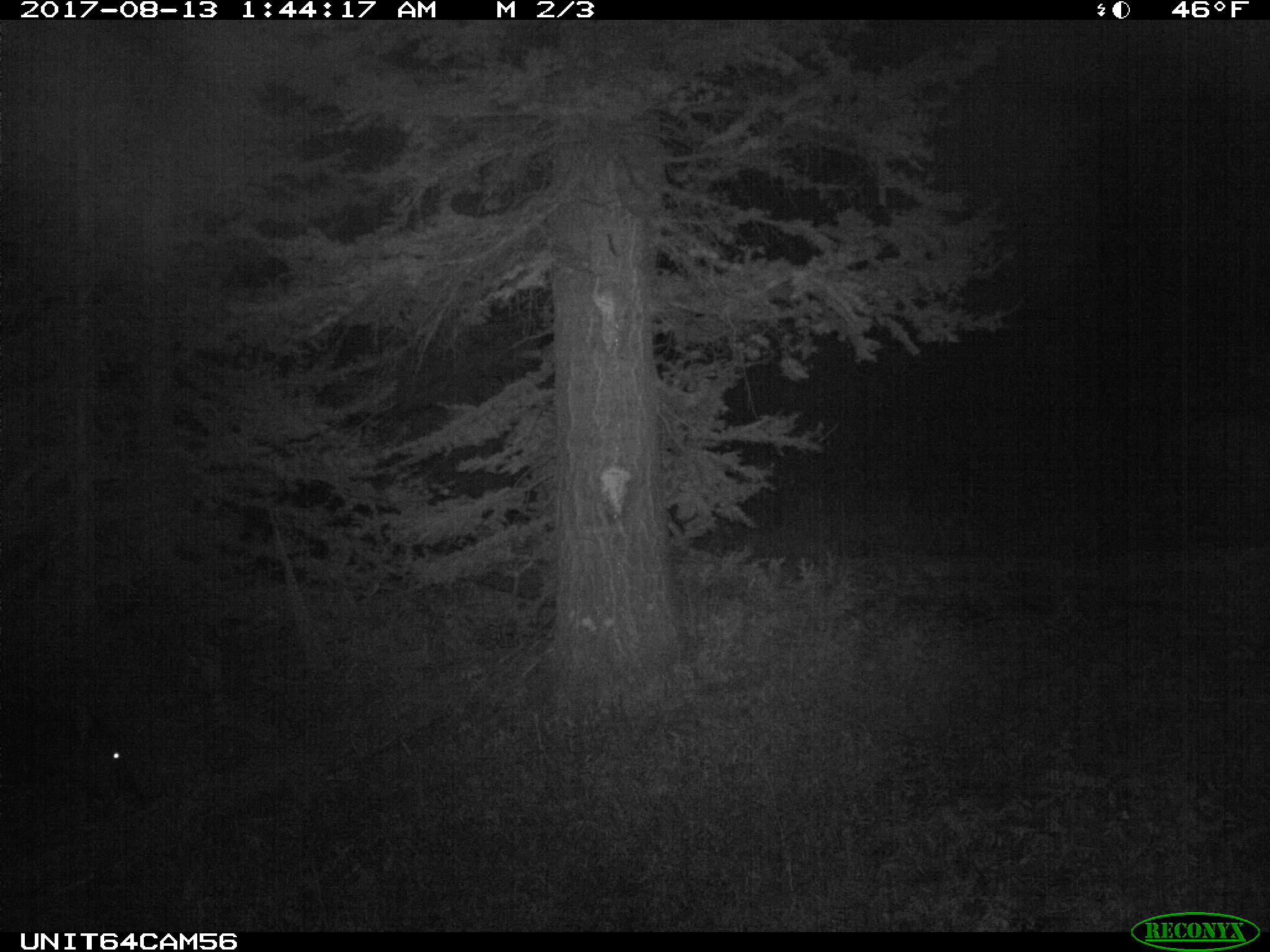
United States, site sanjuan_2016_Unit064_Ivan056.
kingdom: Animalia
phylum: Chordata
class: Mammalia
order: Artiodactyla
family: Cervidae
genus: Cervus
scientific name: Cervus elaphus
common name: red deer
Cervus elaphus (red deer).